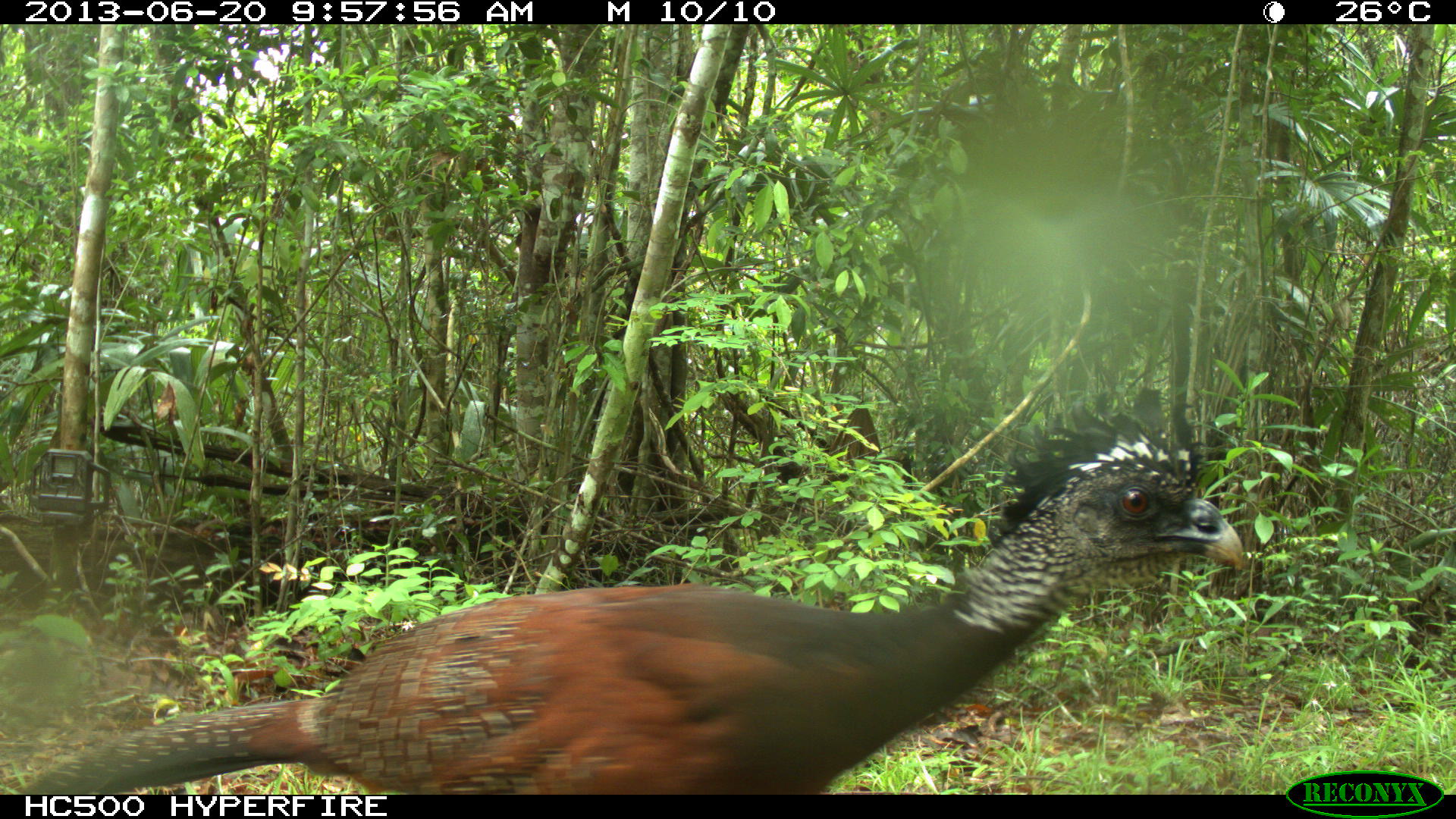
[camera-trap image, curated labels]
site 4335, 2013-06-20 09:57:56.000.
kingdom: Animalia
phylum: Chordata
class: Aves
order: Galliformes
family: Cracidae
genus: Crax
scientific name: Crax rubra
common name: great curassow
Crax rubra (great curassow), count 1, sex female.